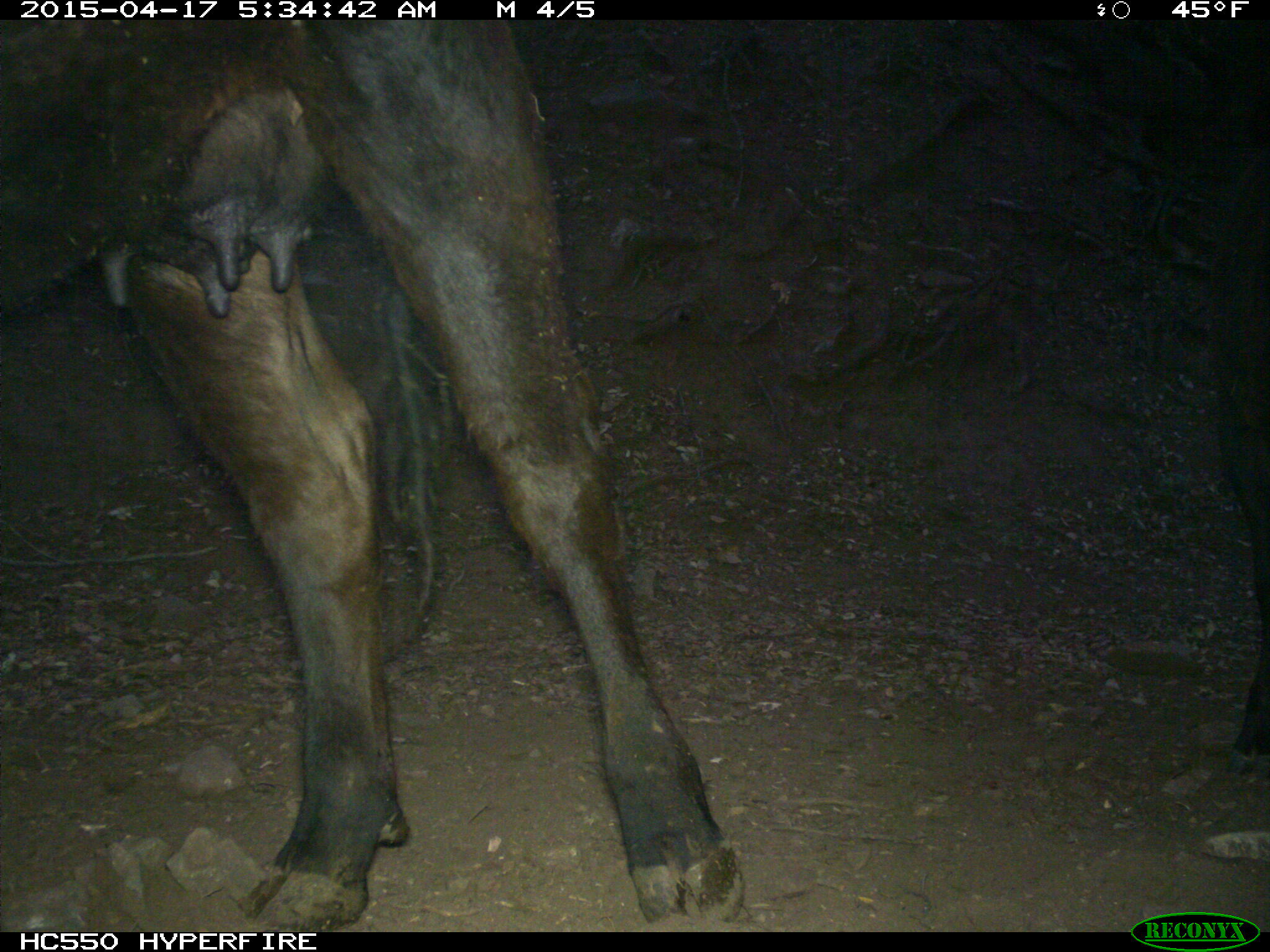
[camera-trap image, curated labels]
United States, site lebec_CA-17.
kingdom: Animalia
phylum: Chordata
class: Mammalia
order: Artiodactyla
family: Bovidae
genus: Bos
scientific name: Bos taurus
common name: domestic cow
Bos taurus (domestic cow).